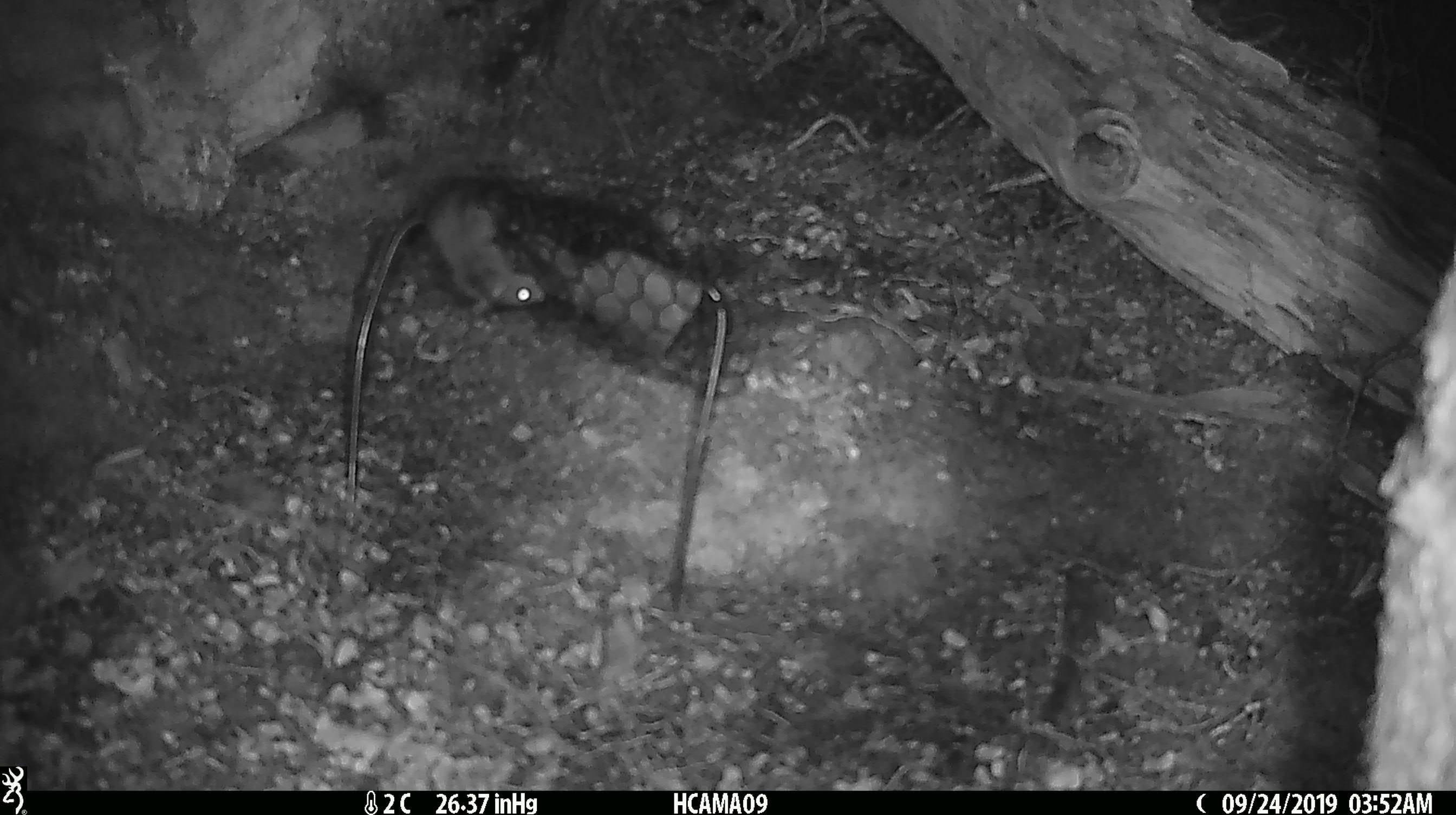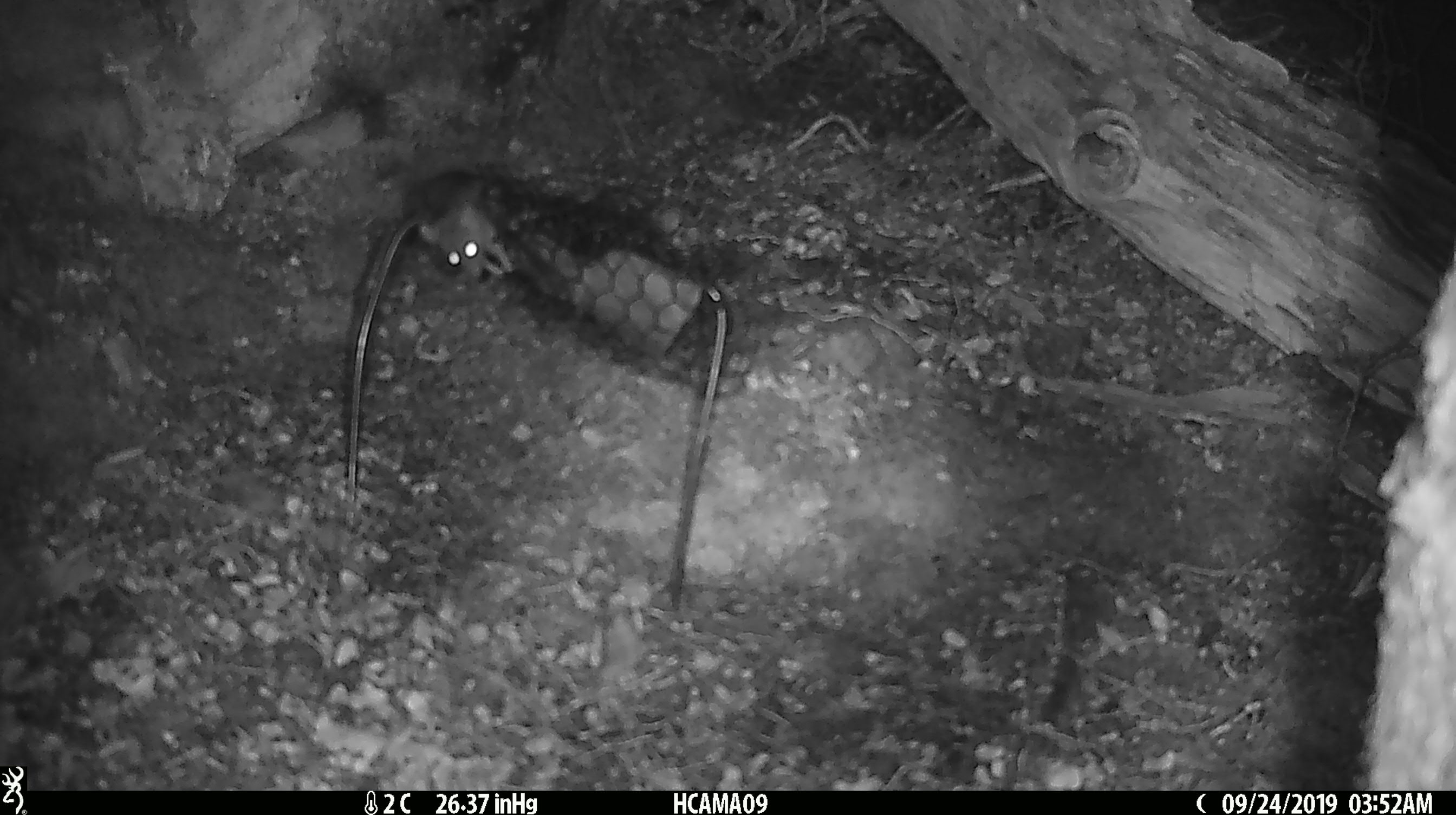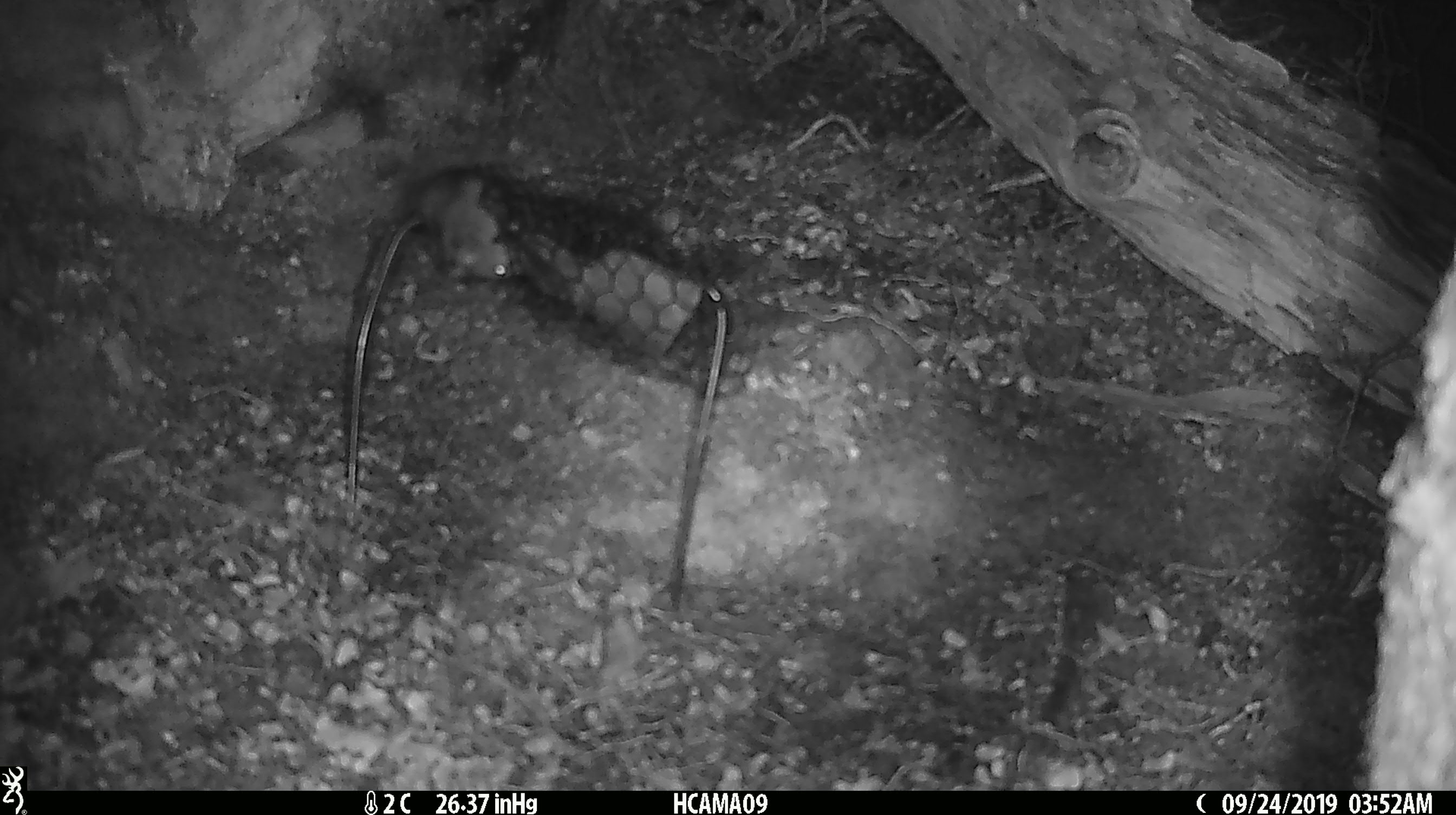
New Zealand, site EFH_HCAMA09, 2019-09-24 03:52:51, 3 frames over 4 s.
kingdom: Animalia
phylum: Chordata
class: Mammalia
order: Rodentia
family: Muridae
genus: Mus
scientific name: Mus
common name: mouse